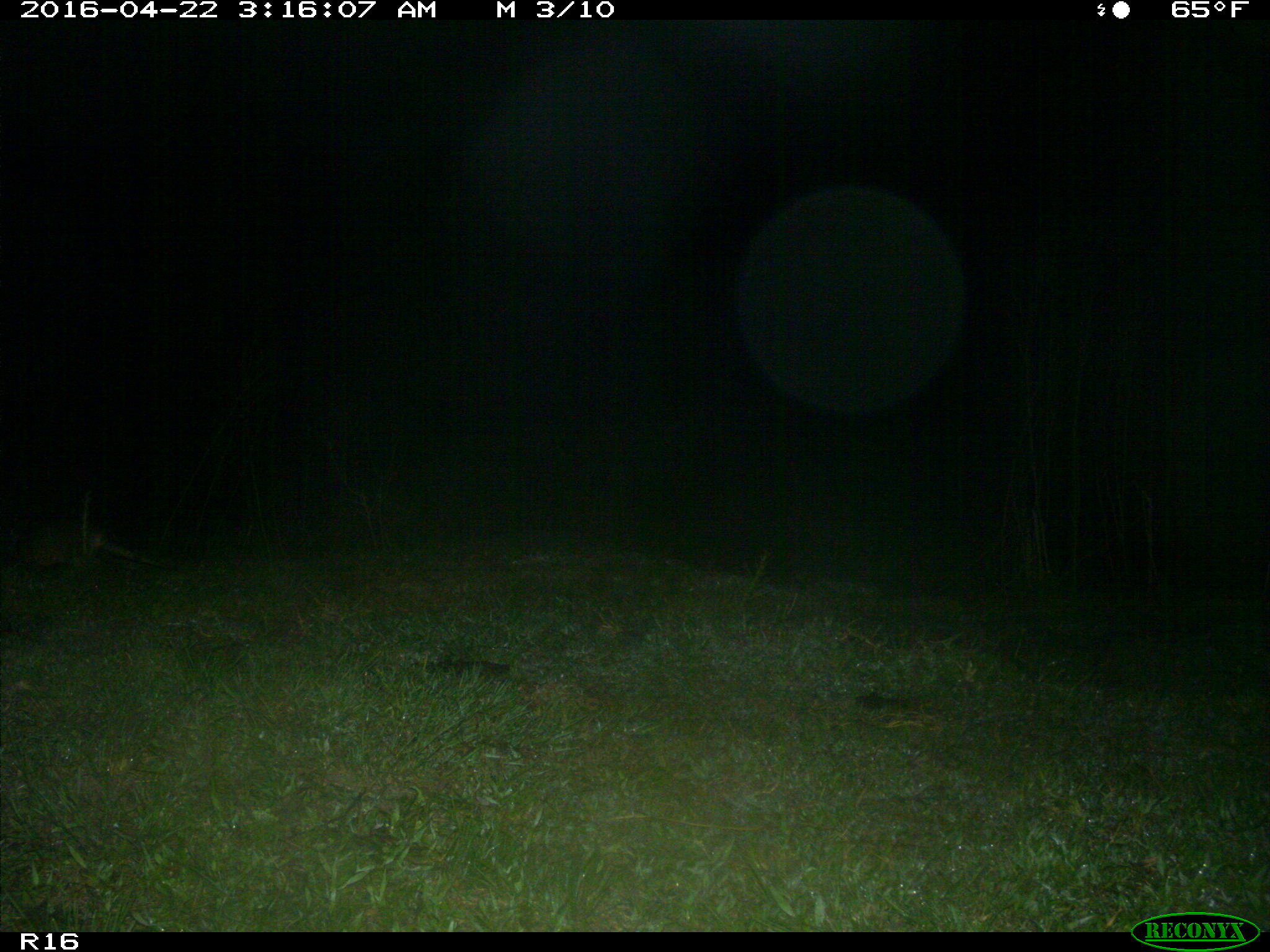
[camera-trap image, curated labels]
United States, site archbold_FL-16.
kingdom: Animalia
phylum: Chordata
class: Mammalia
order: Cingulata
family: Dasypodidae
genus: Dasypus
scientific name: Dasypus novemcinctus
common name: nine-banded armadillo